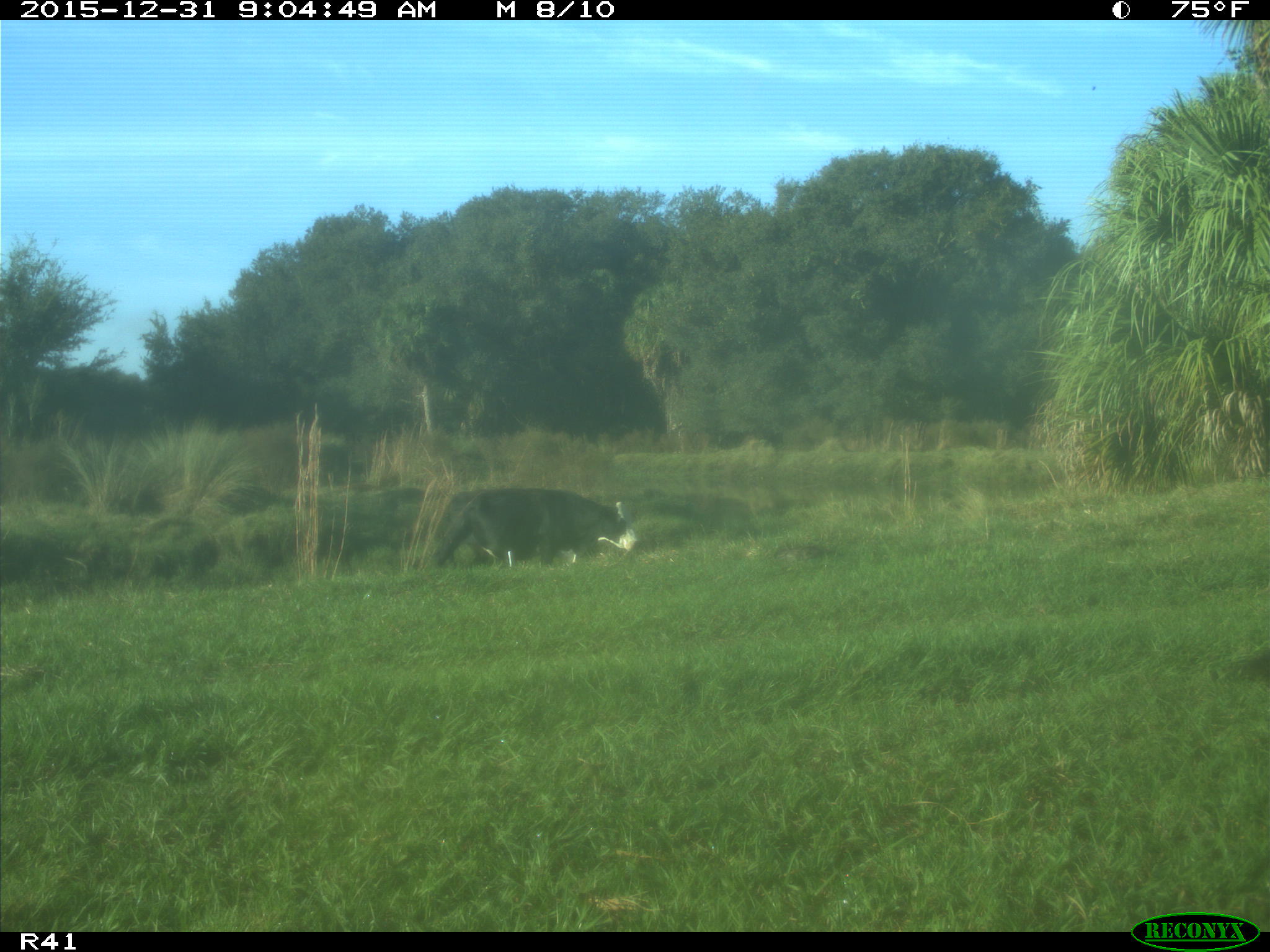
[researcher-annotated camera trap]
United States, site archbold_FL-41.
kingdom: Animalia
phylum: Chordata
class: Mammalia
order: Artiodactyla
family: Bovidae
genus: Bos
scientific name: Bos taurus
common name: domestic cow